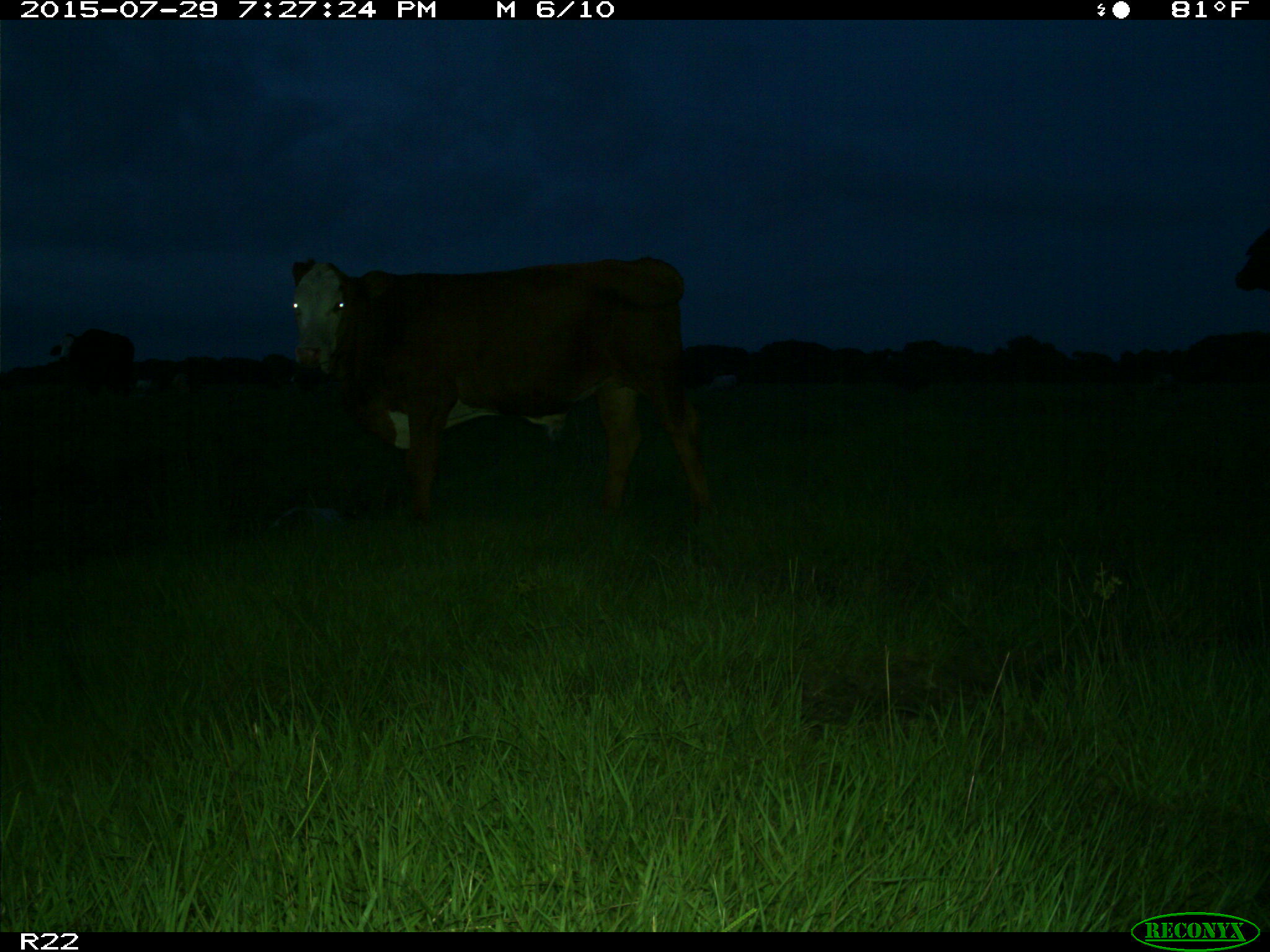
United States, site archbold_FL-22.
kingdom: Animalia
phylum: Chordata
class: Mammalia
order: Artiodactyla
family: Bovidae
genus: Bos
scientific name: Bos taurus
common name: domestic cow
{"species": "Bos taurus (domestic cow)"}